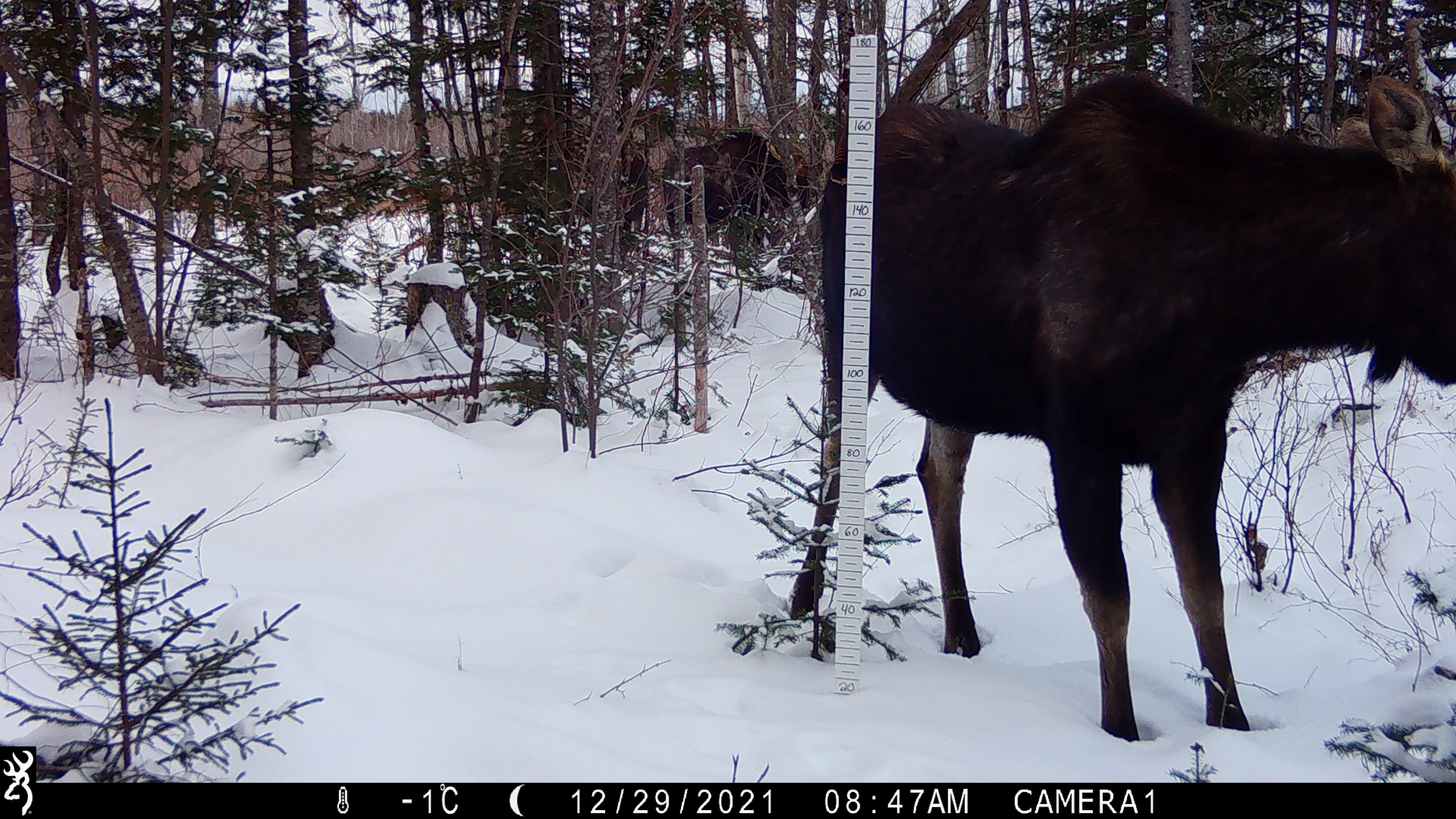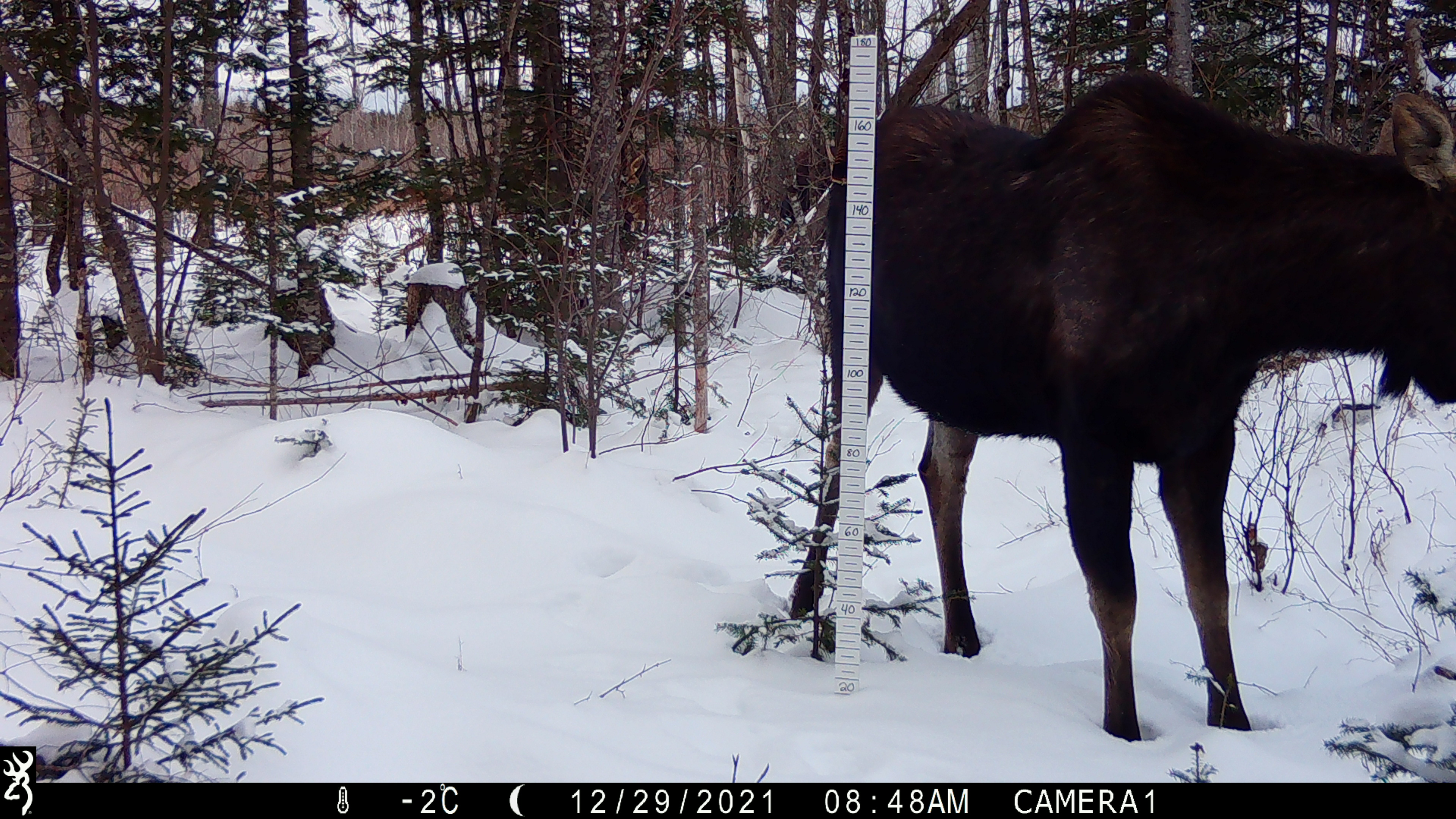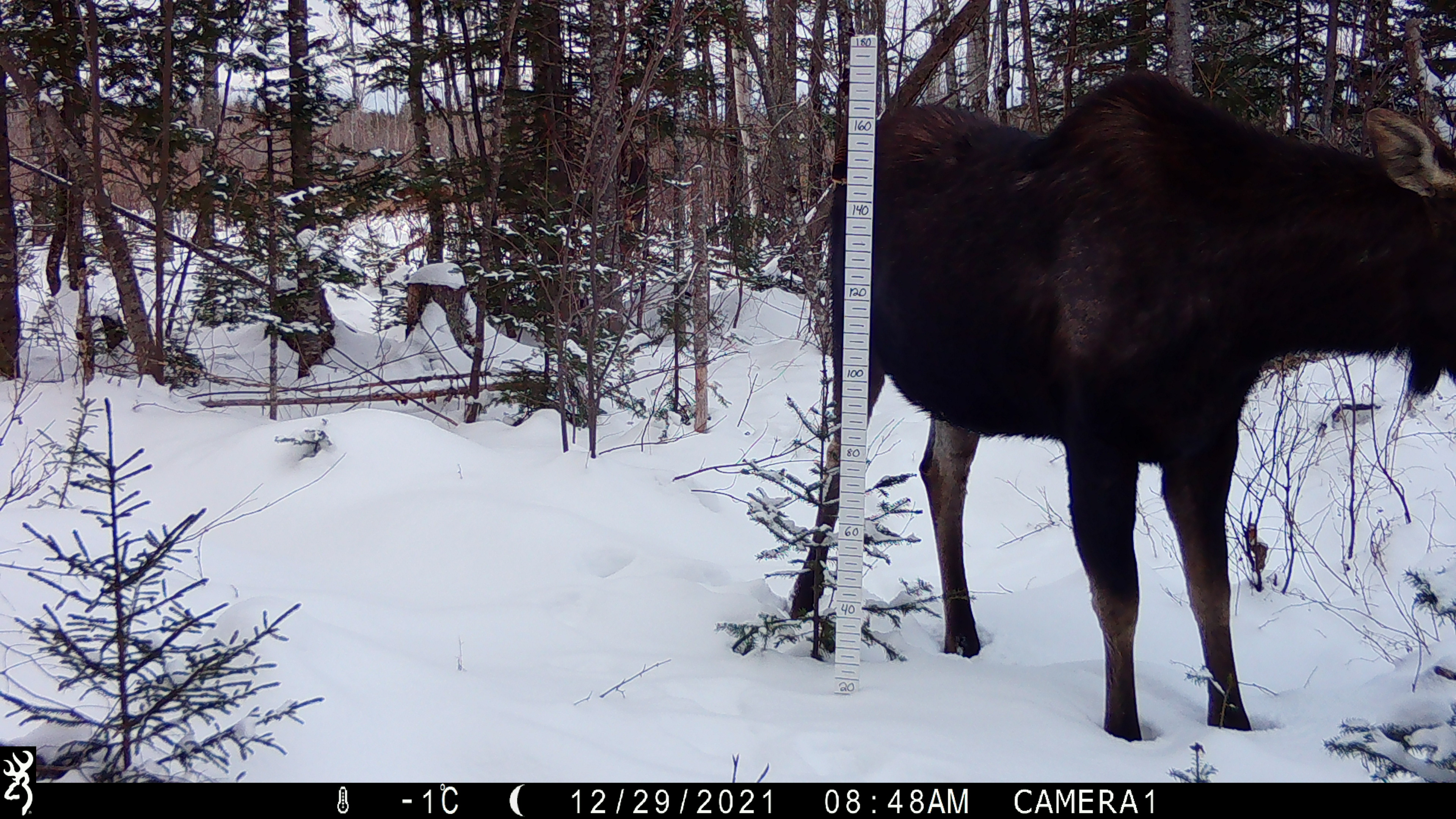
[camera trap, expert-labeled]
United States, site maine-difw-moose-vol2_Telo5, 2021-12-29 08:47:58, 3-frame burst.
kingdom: Animalia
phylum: Chordata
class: Mammalia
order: Artiodactyla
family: Cervidae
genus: Alces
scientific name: Alces alces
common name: moose